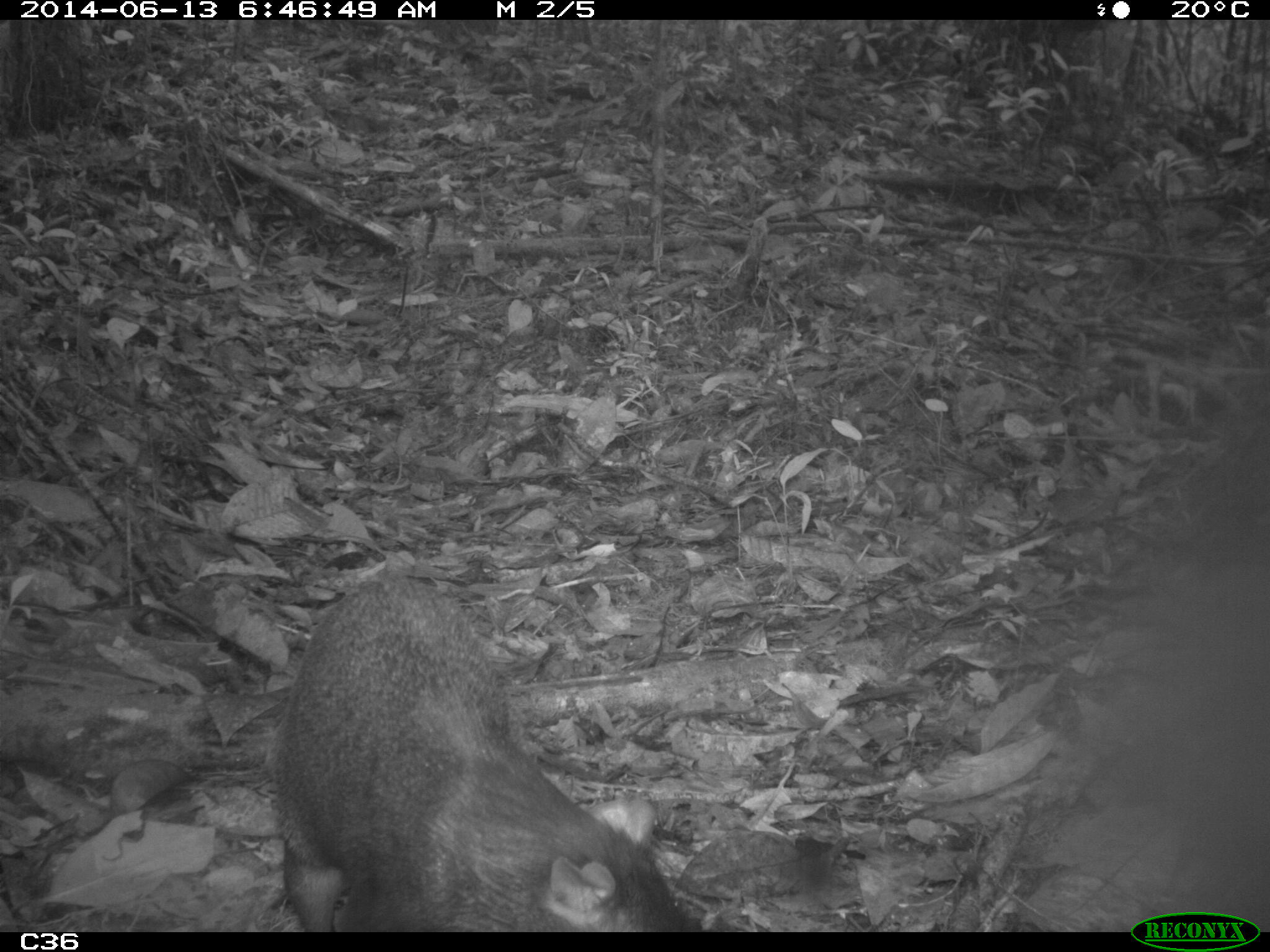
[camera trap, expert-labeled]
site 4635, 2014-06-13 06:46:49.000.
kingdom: Animalia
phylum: Chordata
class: Mammalia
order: Rodentia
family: Dasyproctidae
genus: Dasyprocta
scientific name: Dasyprocta leporina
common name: red-rumped agouti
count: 1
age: adult